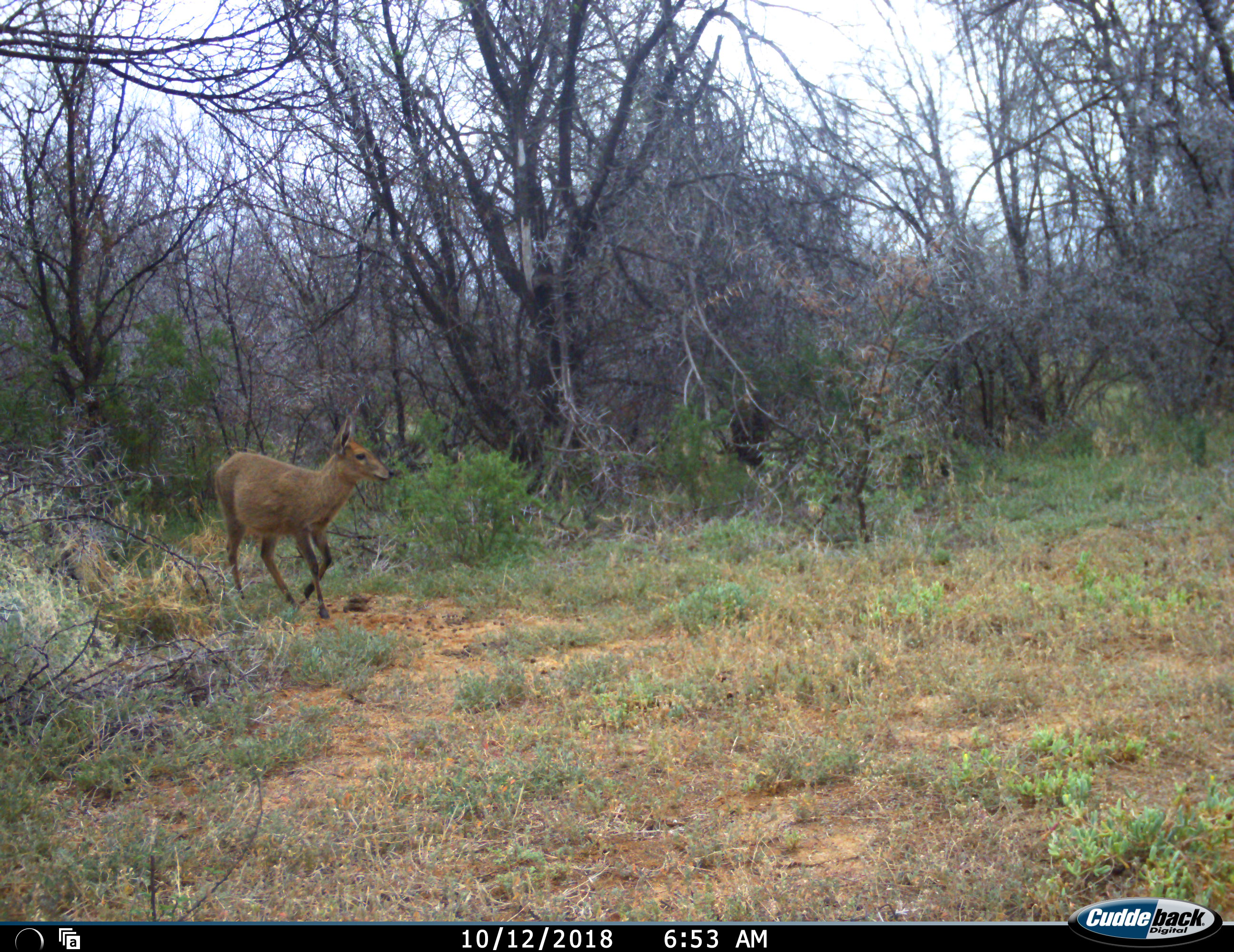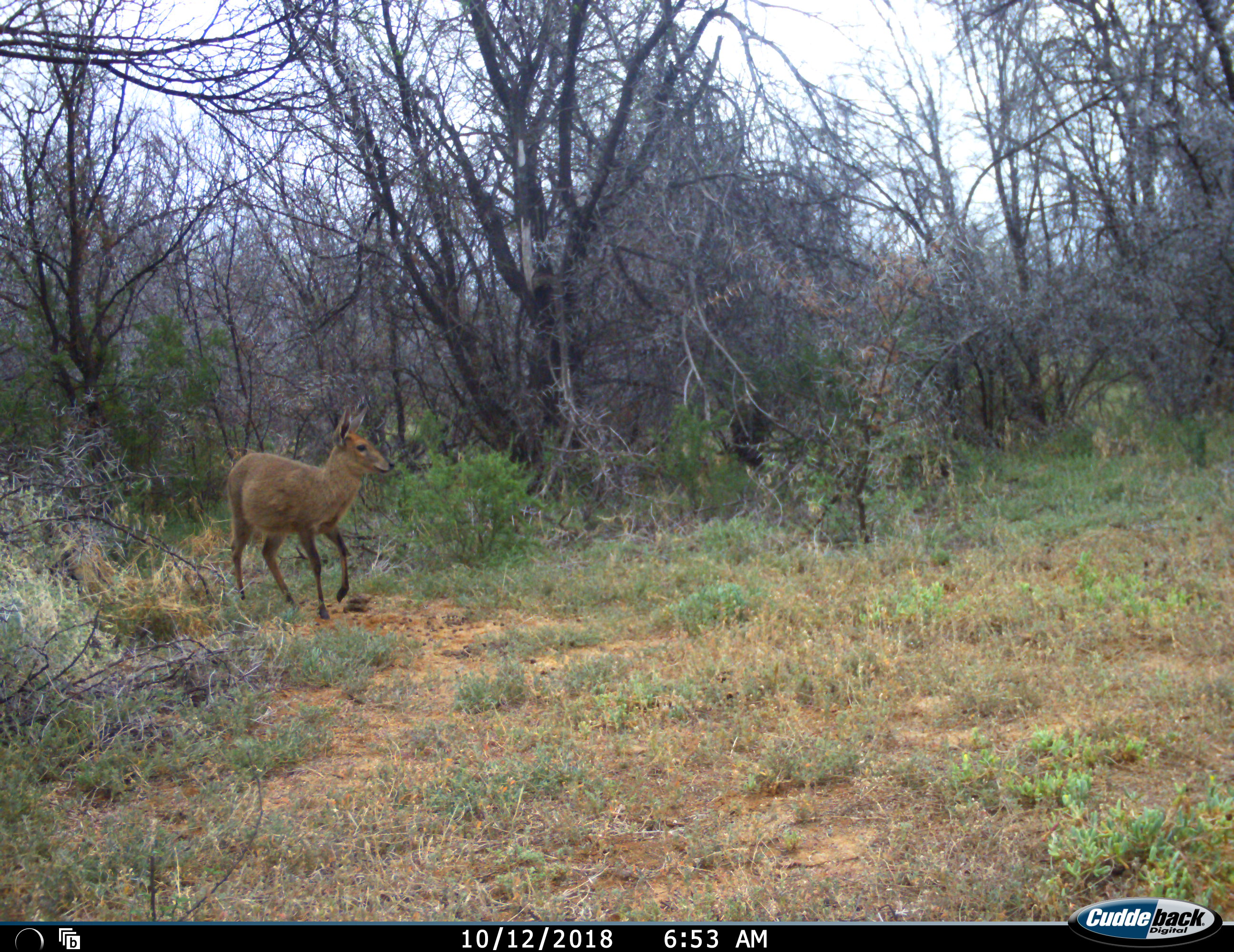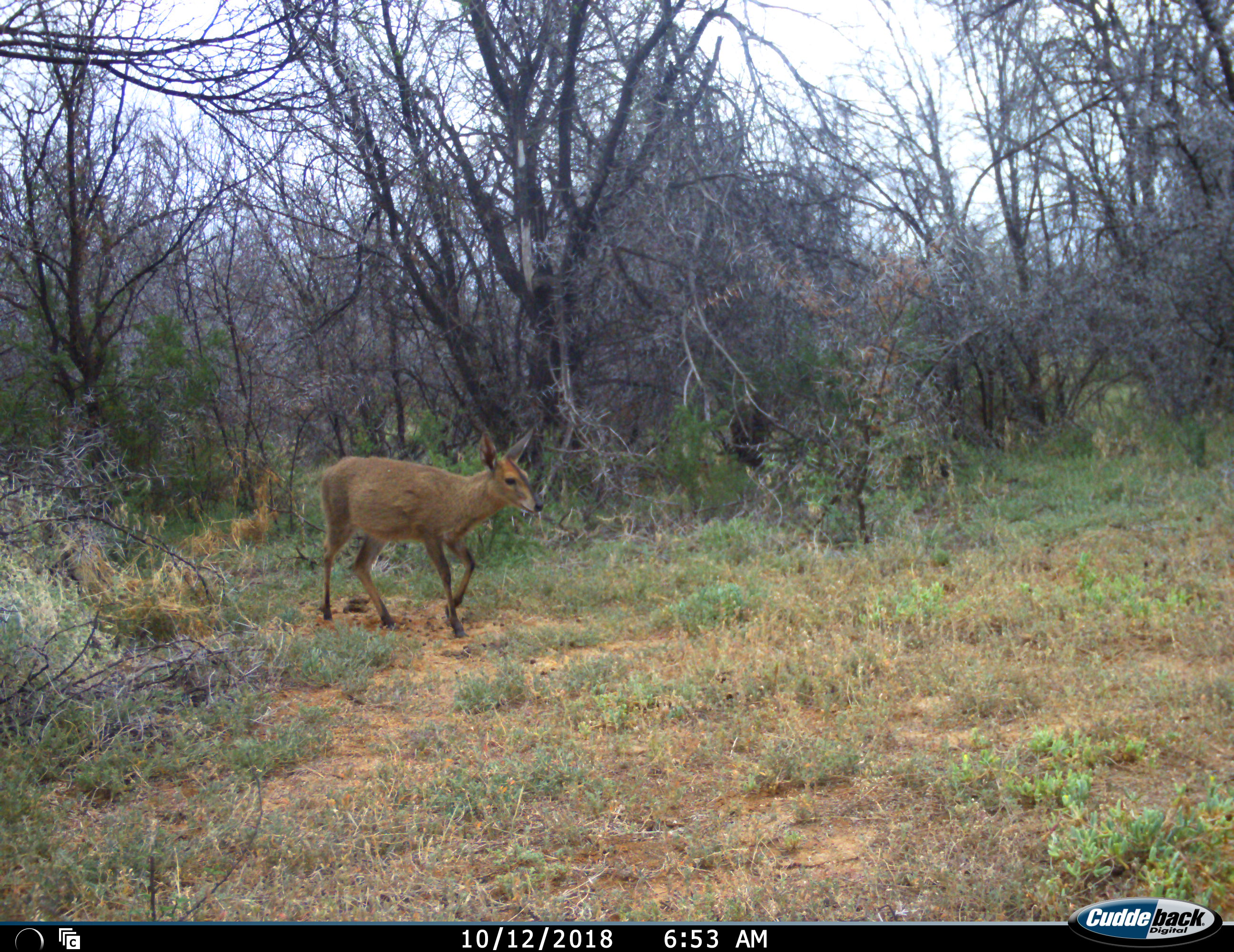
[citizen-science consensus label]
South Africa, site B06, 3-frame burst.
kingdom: Animalia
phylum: Chordata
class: Mammalia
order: Artiodactyla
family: Bovidae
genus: Sylvicapra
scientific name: Sylvicapra grimmia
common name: common grey duiker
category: duikercommongrey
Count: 1.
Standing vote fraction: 11%.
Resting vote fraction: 0%.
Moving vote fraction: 100%.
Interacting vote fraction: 0%.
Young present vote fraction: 0%.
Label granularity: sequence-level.